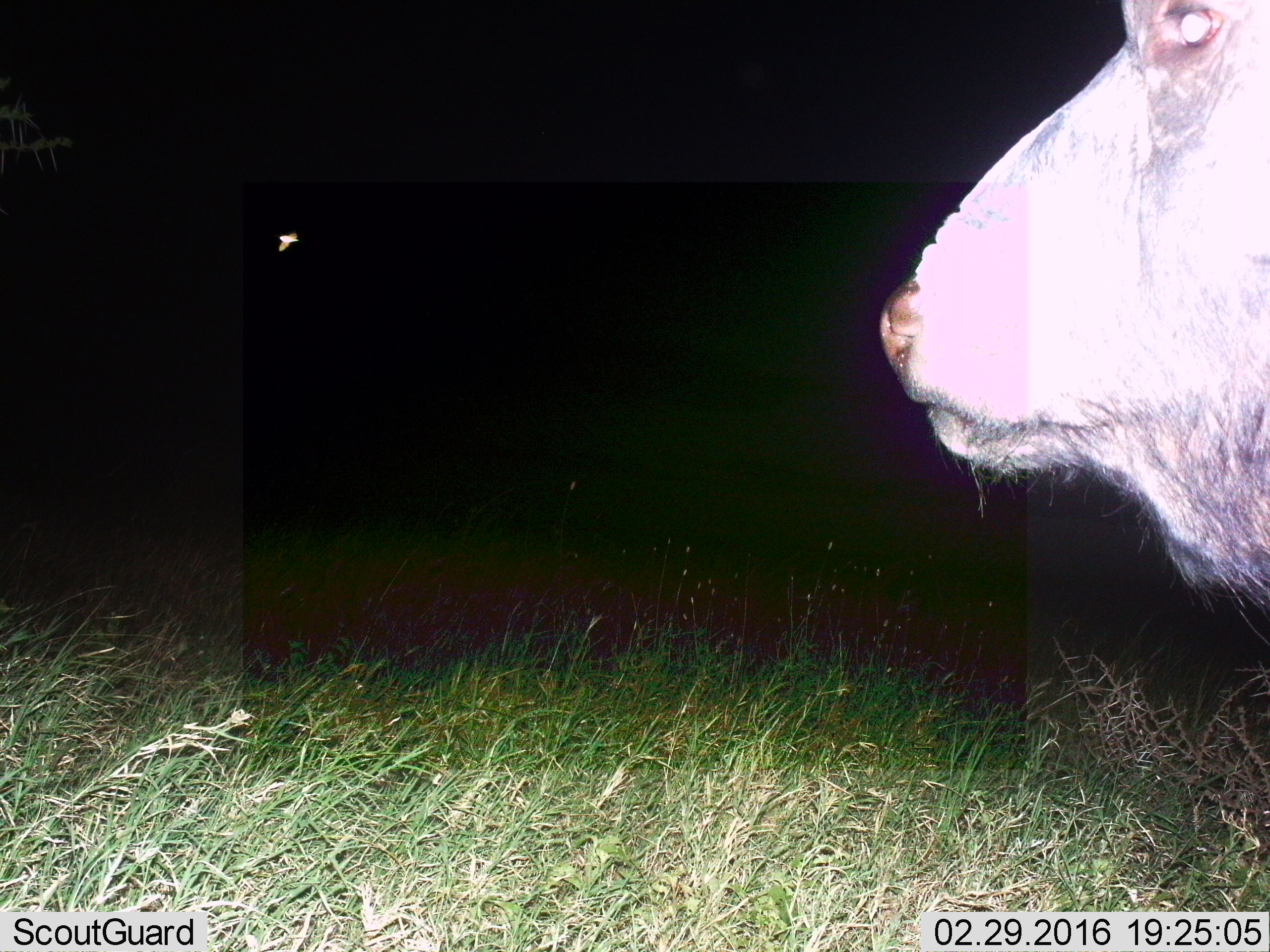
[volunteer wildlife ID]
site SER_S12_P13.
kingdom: Animalia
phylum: Chordata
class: Mammalia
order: Artiodactyla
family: Bovidae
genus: Syncerus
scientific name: Syncerus caffer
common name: african buffalo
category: buffalo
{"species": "buffalo (african buffalo) (Syncerus caffer)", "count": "1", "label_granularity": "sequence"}